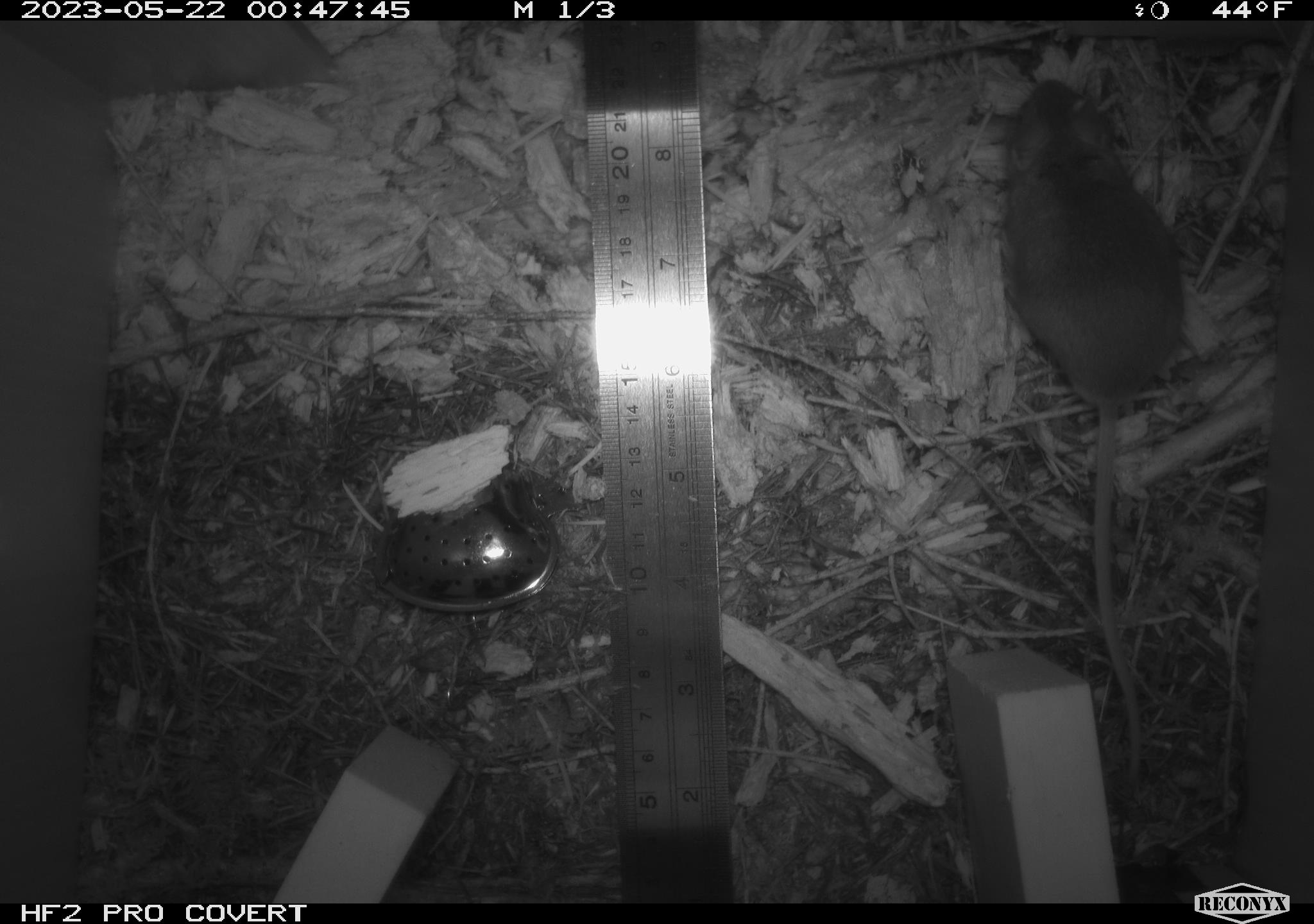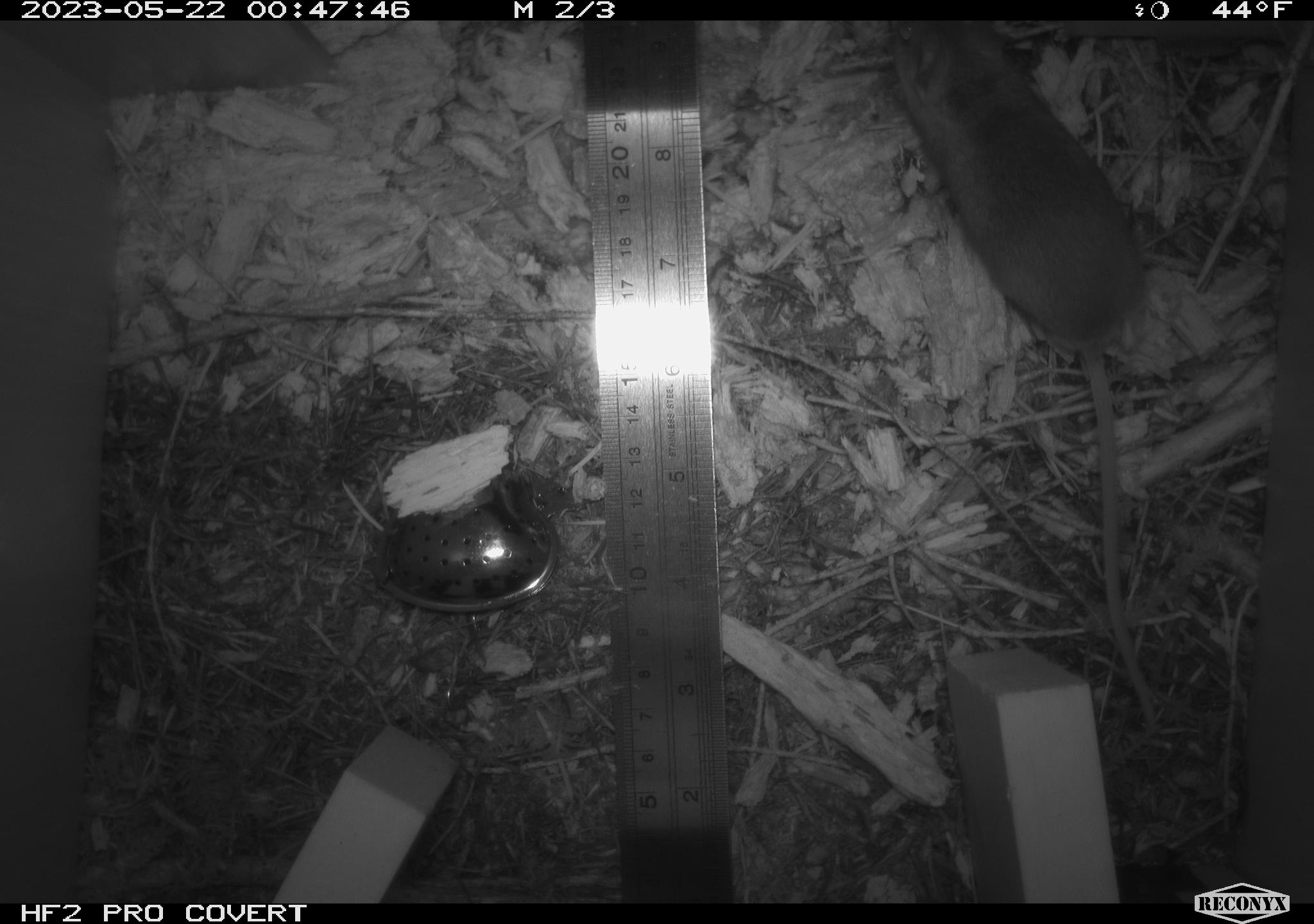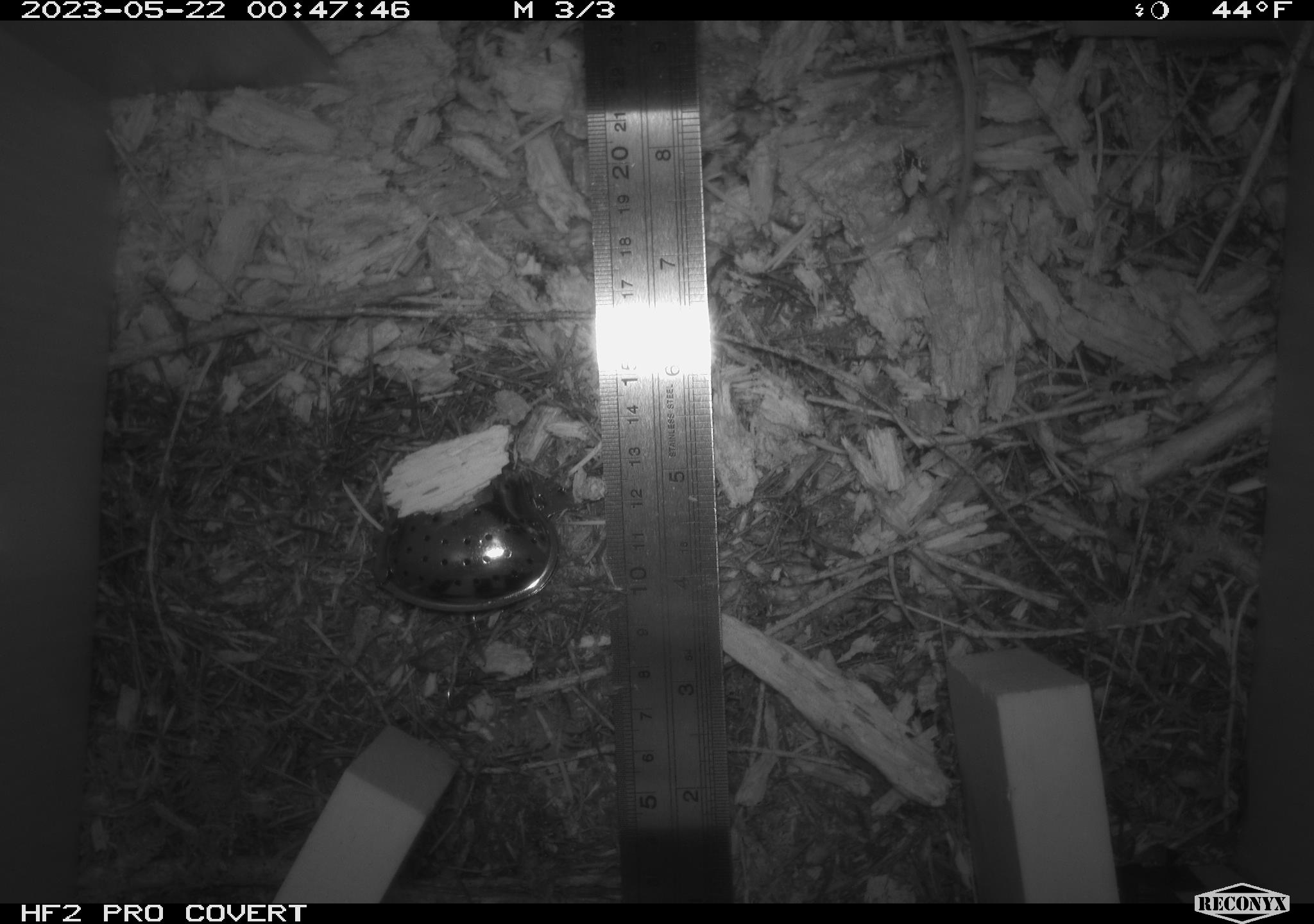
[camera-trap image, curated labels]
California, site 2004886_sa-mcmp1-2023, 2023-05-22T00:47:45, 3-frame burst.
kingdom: Animalia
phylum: Chordata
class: Mammalia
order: Rodentia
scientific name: Rodentia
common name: mouse species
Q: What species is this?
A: Mouse species (Rodentia).